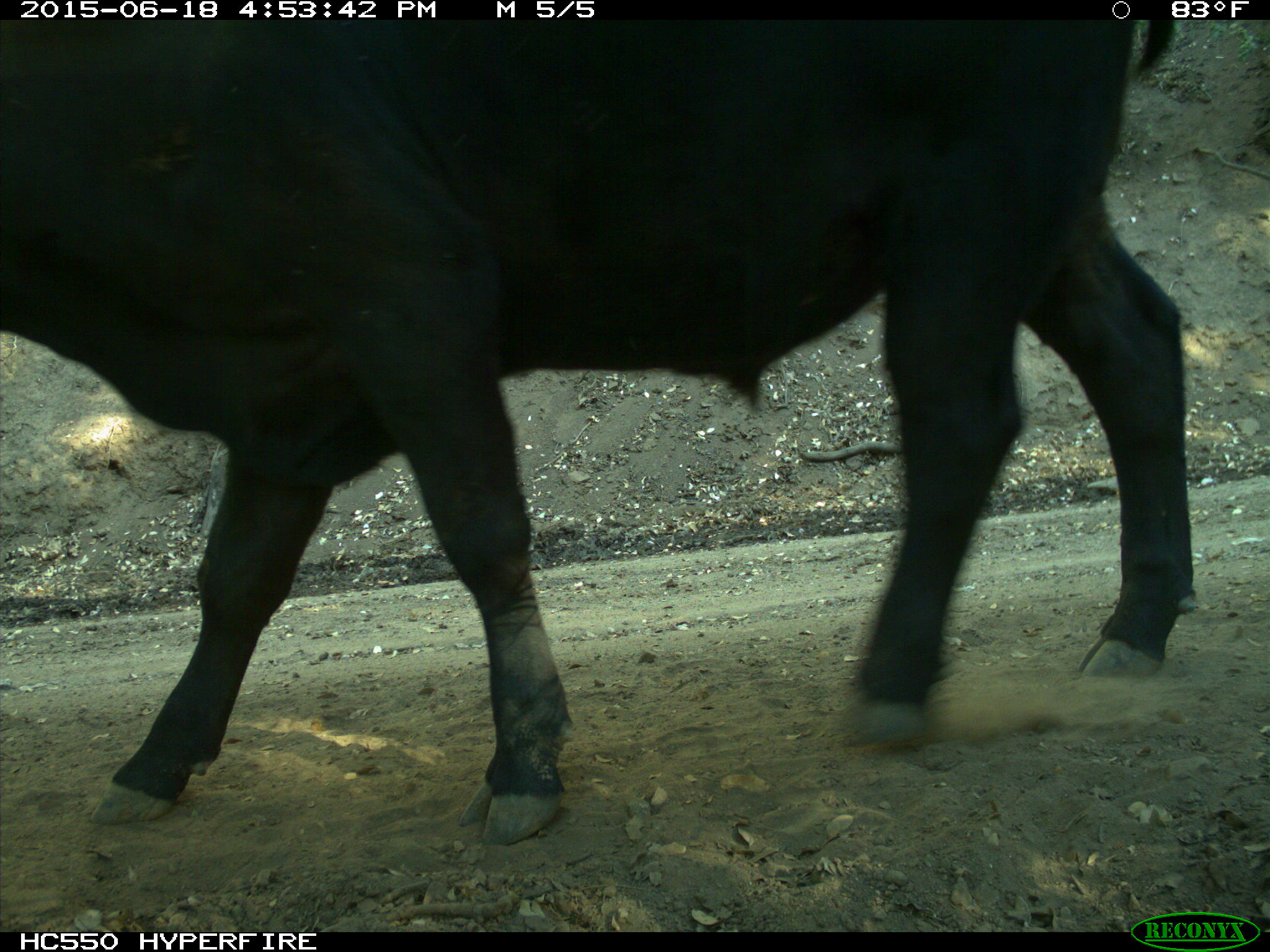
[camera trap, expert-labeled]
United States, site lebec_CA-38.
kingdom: Animalia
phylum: Chordata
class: Mammalia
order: Artiodactyla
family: Bovidae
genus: Bos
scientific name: Bos taurus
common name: domestic cow